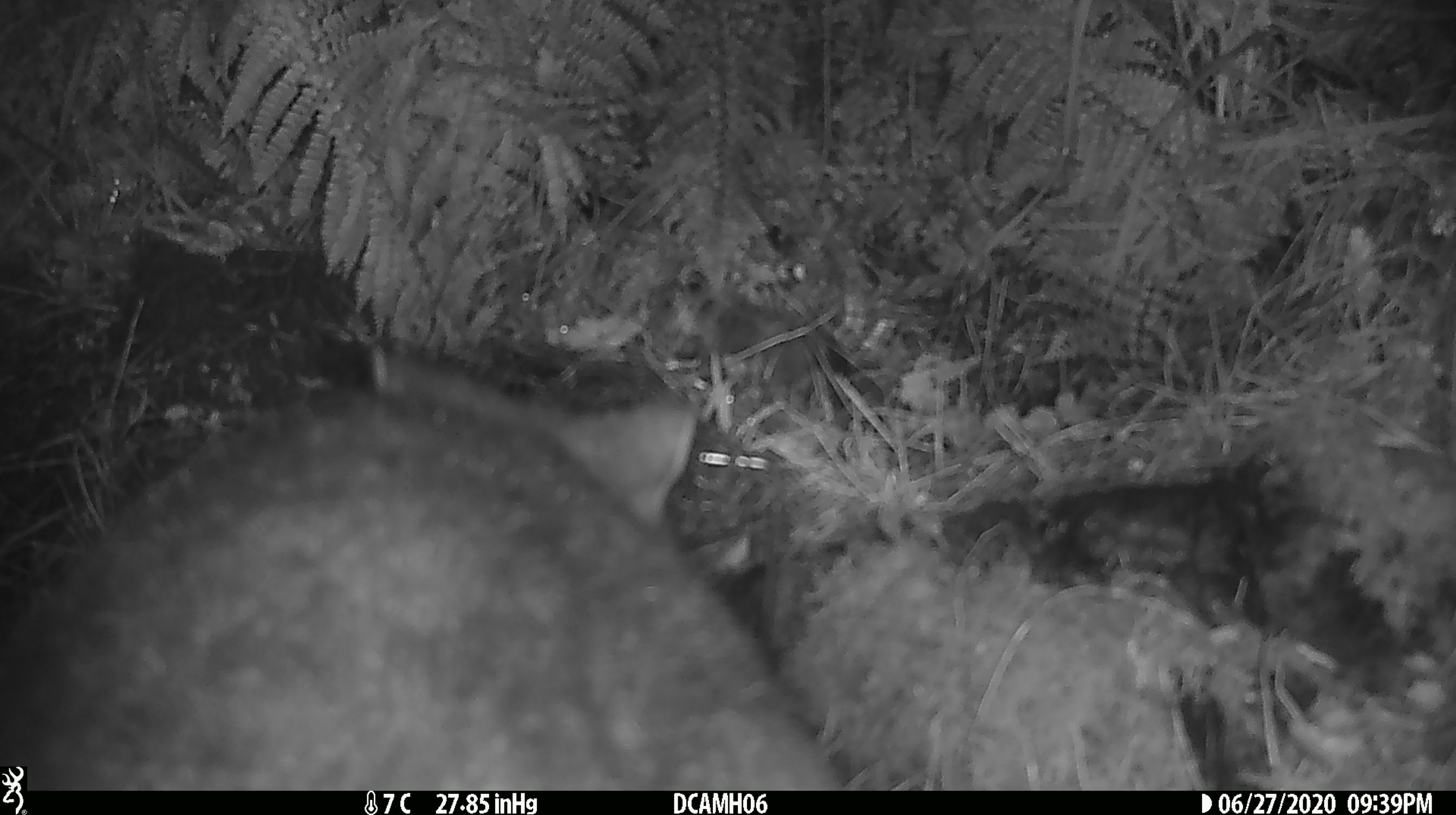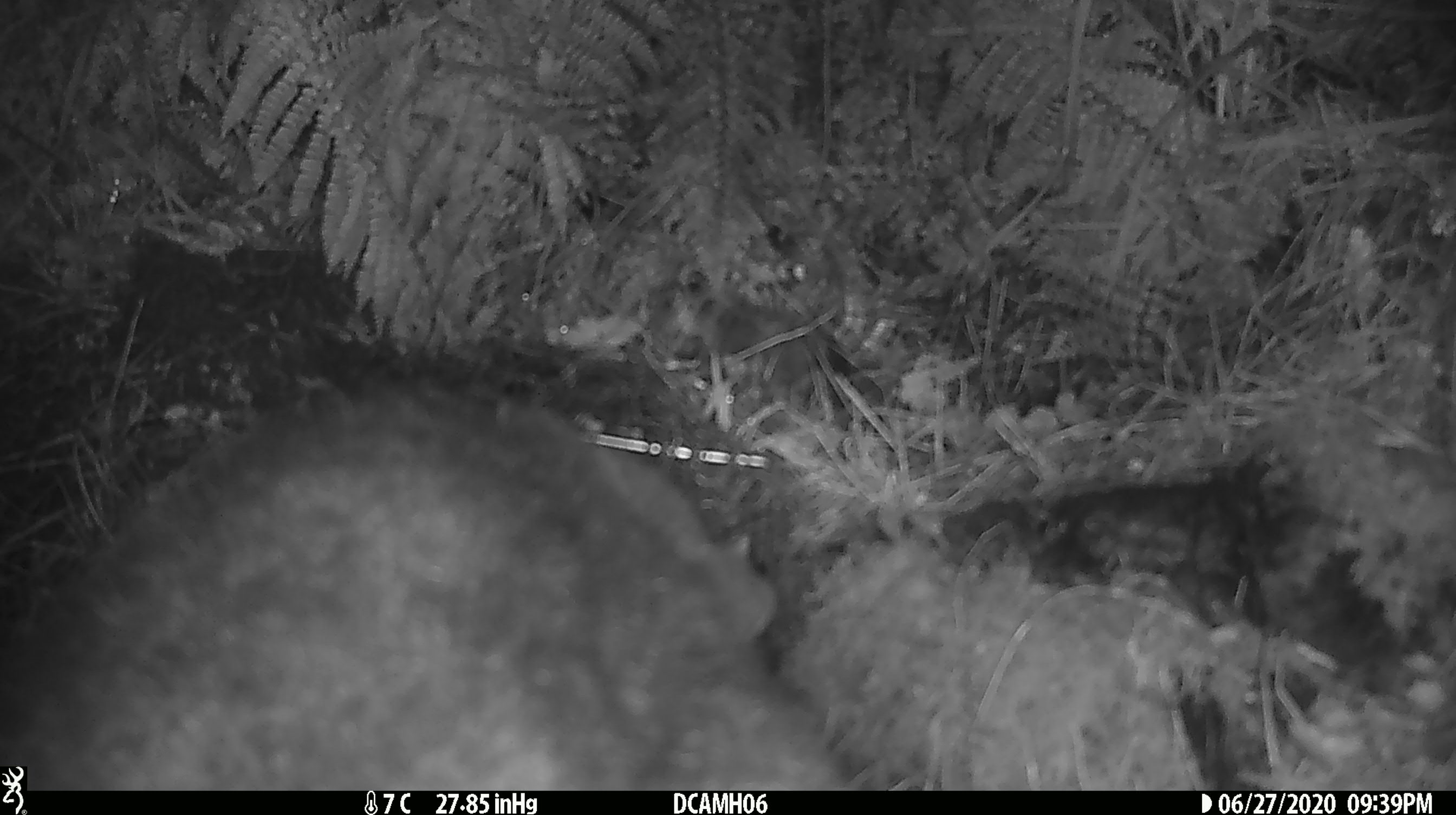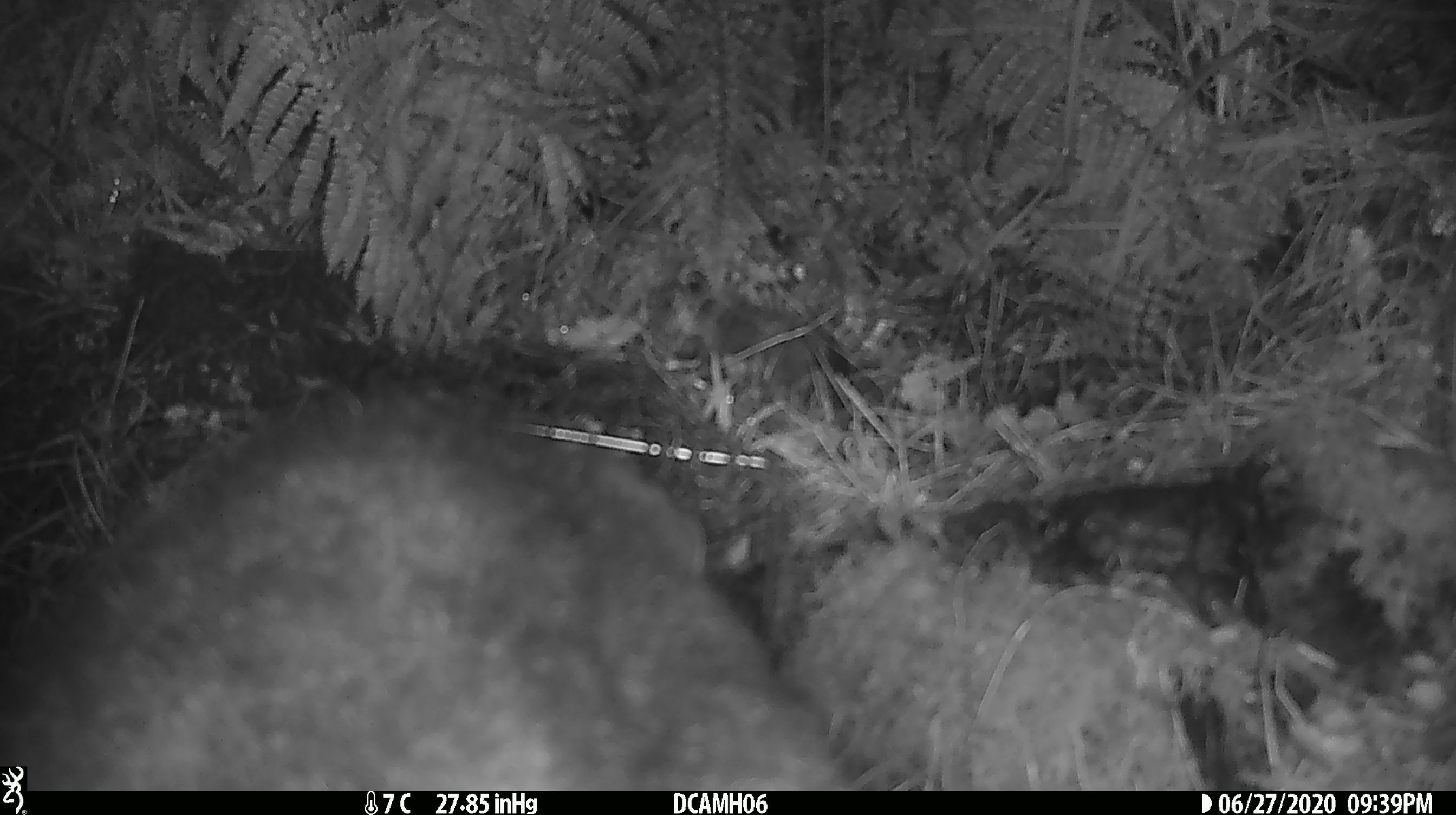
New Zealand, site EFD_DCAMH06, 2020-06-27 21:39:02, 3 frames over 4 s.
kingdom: Animalia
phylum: Chordata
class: Mammalia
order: Diprotodontia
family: Phalangeridae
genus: Trichosurus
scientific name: Trichosurus vulpecula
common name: common brushtail possum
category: possum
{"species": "possum (common brushtail possum) (Trichosurus vulpecula)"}